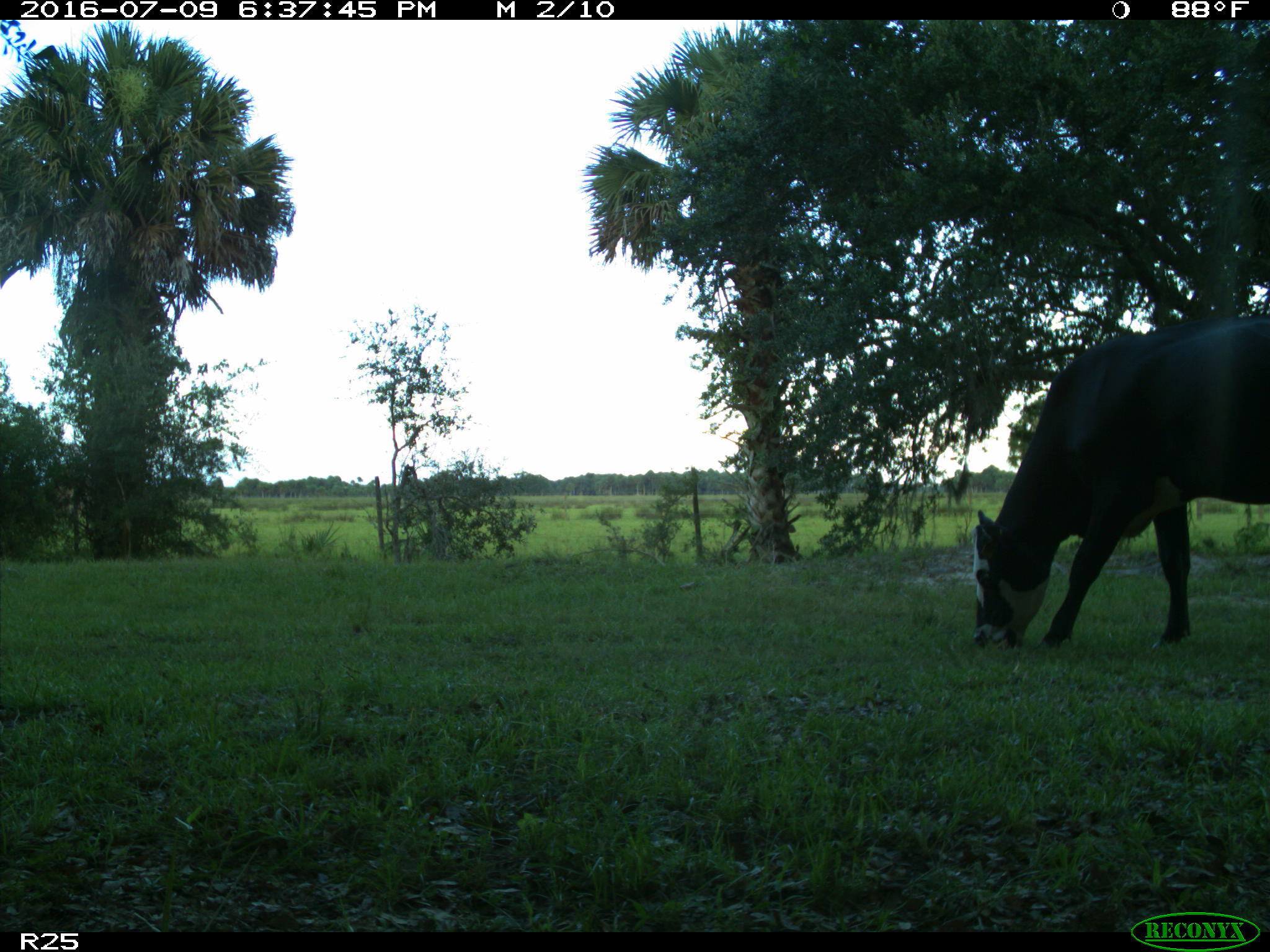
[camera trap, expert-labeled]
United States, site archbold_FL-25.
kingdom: Animalia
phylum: Chordata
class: Mammalia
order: Artiodactyla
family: Bovidae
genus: Bos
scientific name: Bos taurus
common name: domestic cow